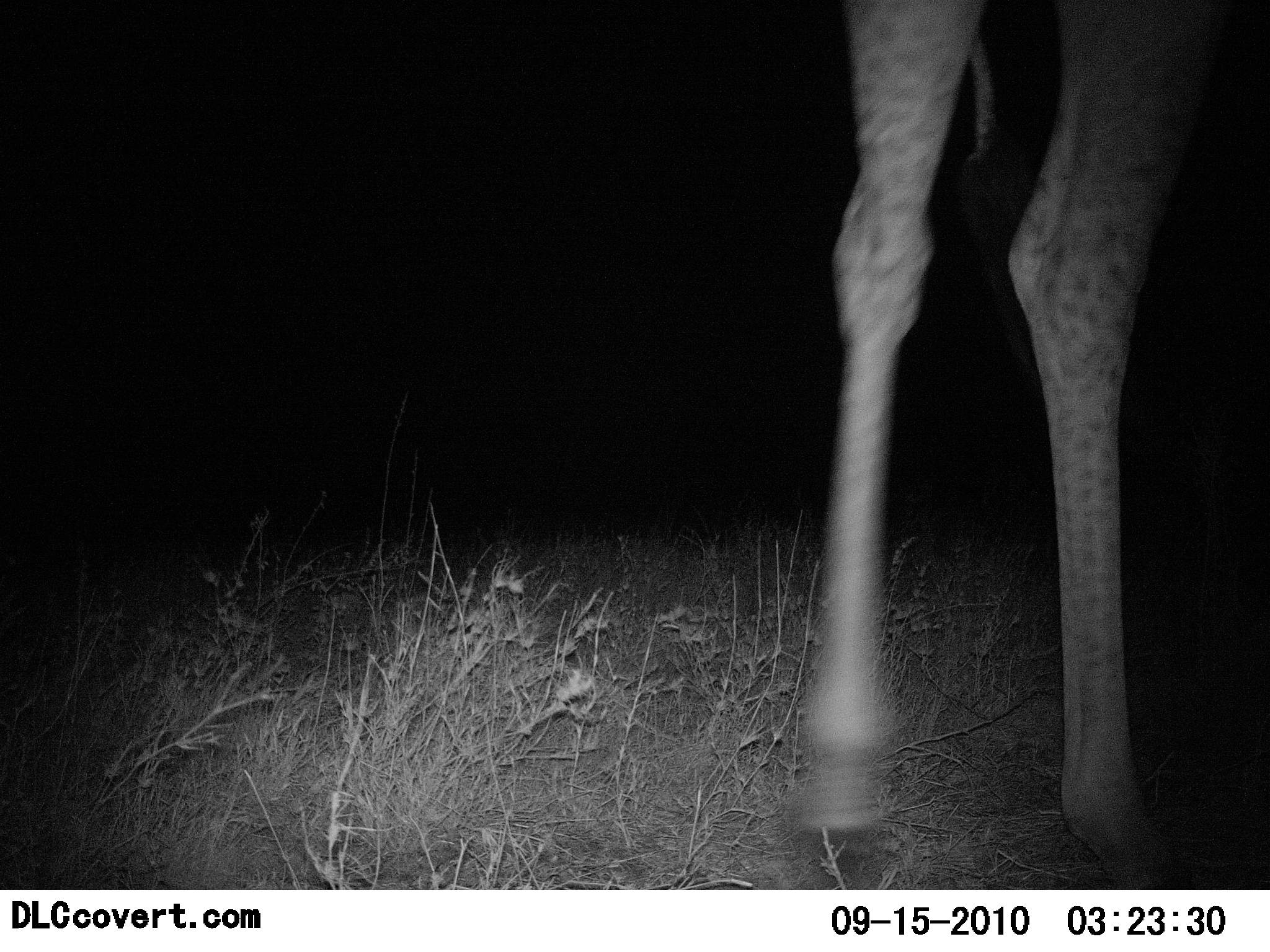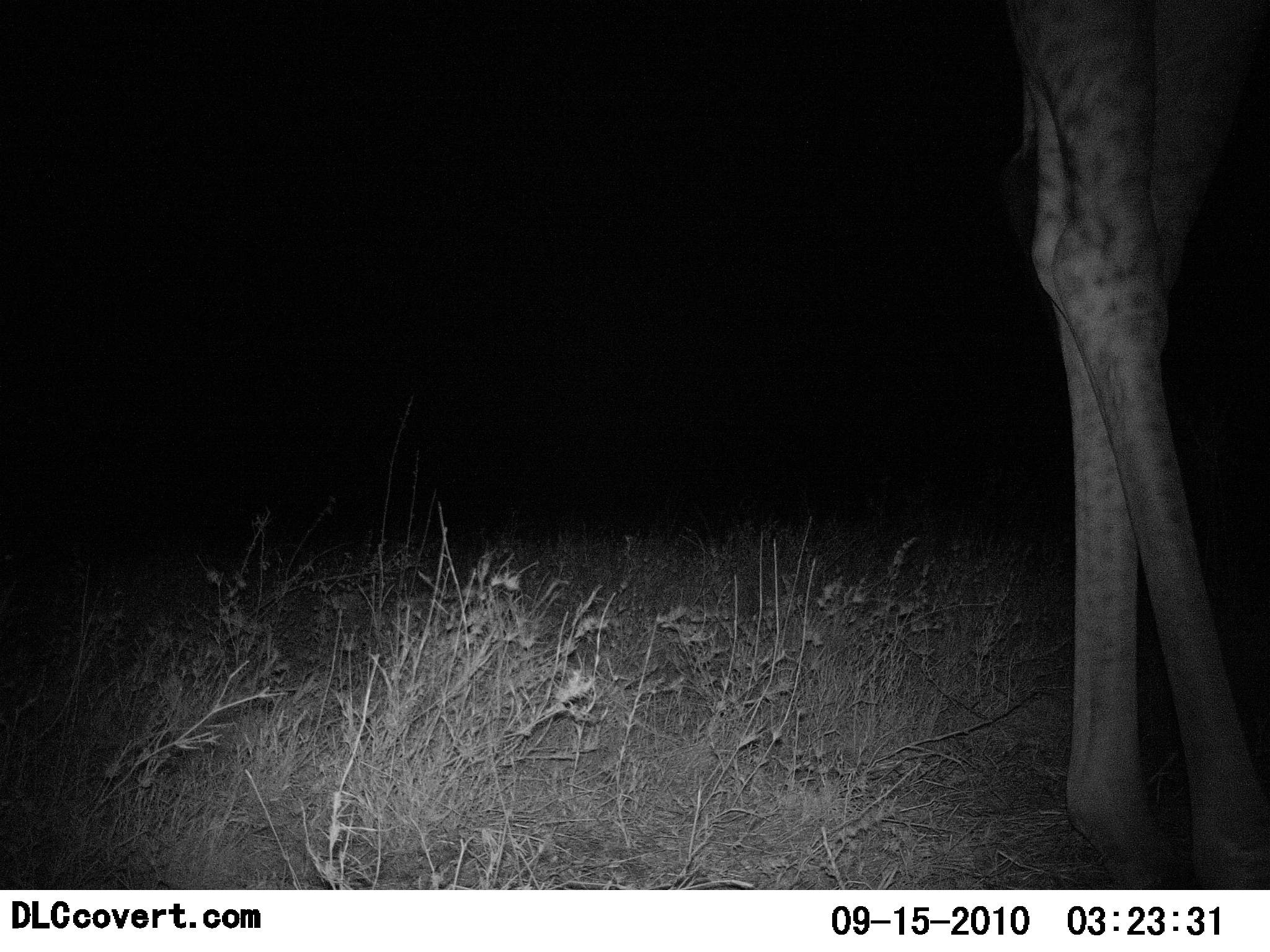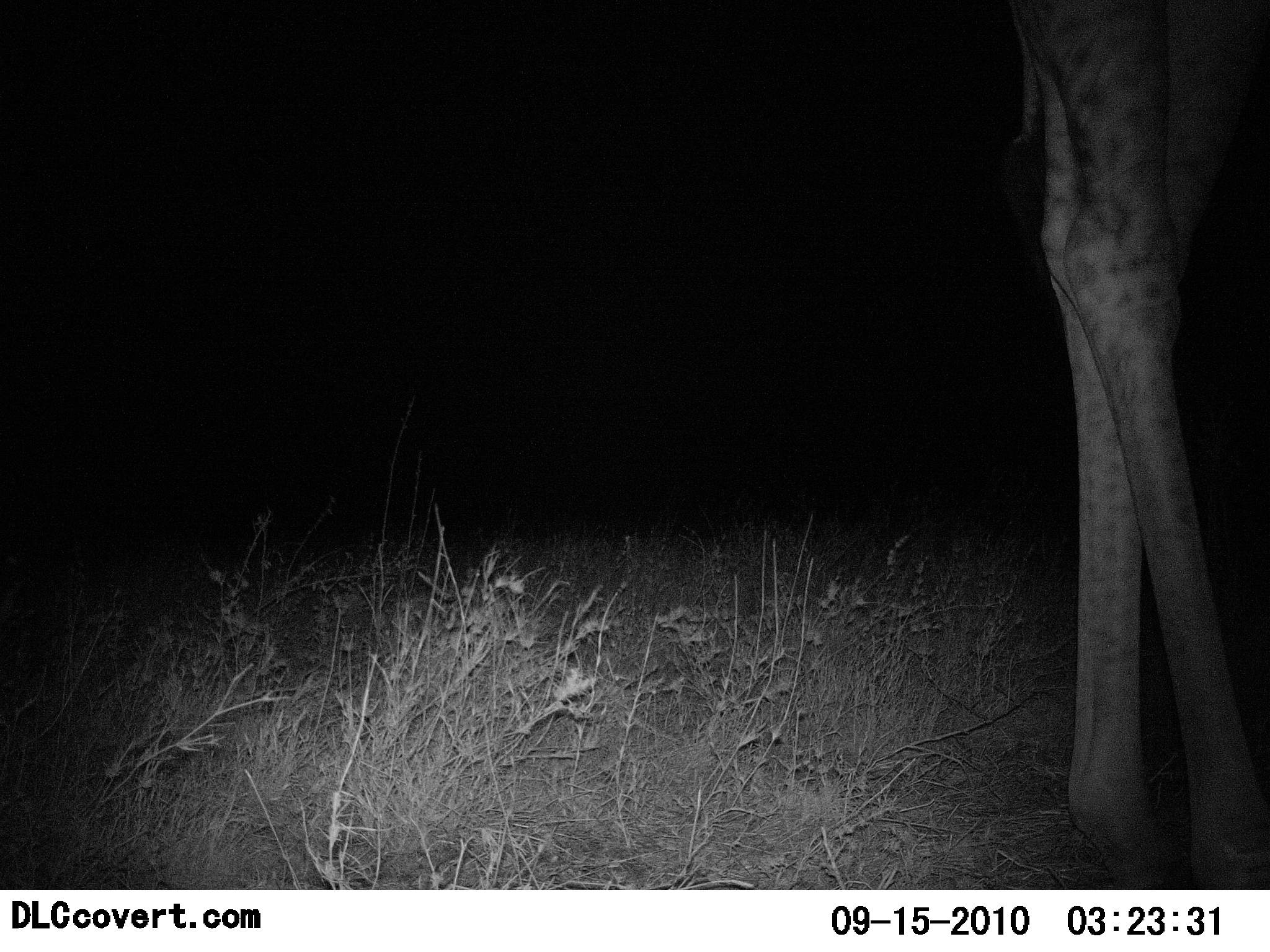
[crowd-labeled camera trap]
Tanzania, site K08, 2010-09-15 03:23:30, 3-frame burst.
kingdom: Animalia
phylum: Chordata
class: Mammalia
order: Artiodactyla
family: Giraffidae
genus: Giraffa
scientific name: Giraffa camelopardalis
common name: giraffe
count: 1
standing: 32%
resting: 0%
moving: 74%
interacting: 0%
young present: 0%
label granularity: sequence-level